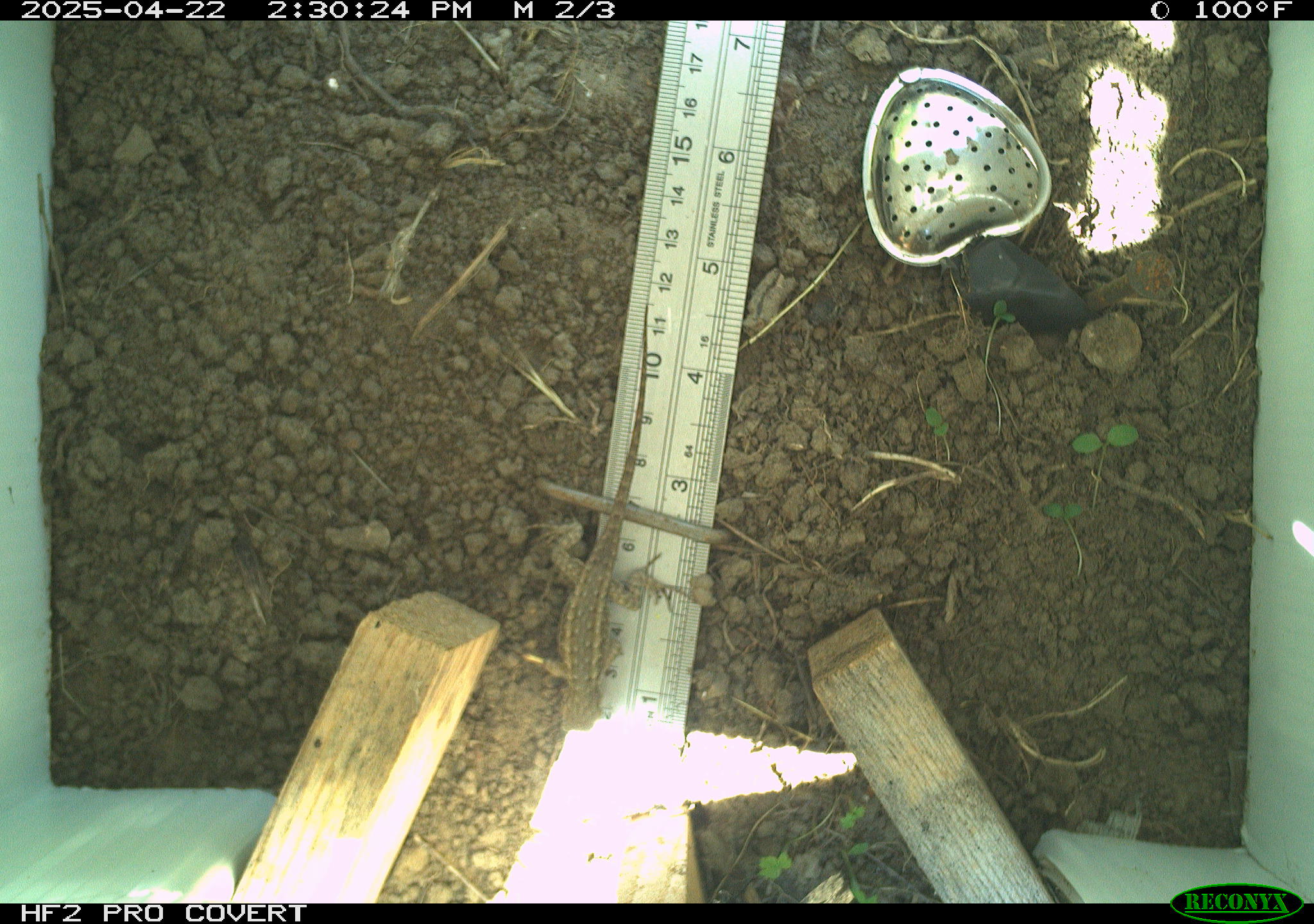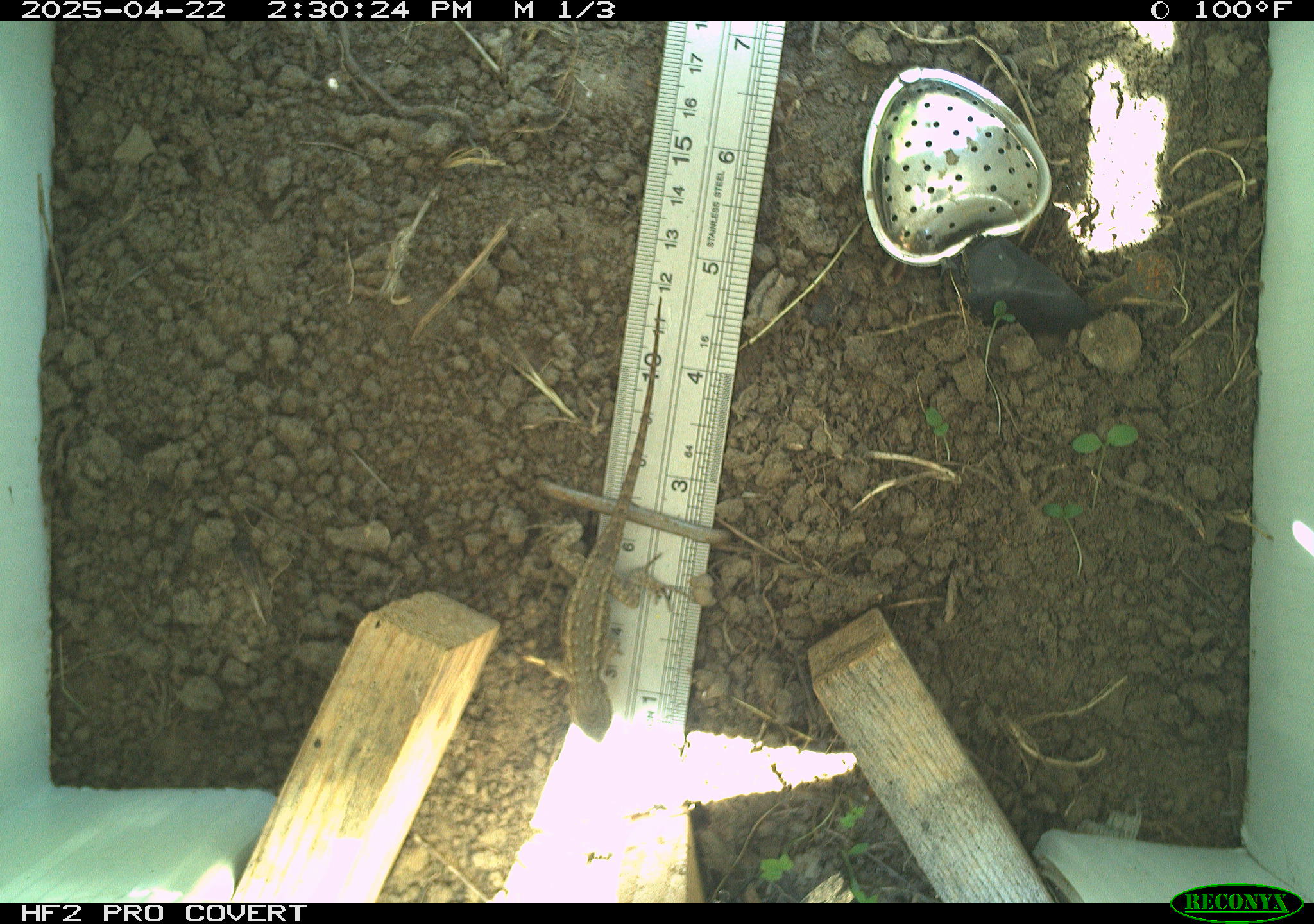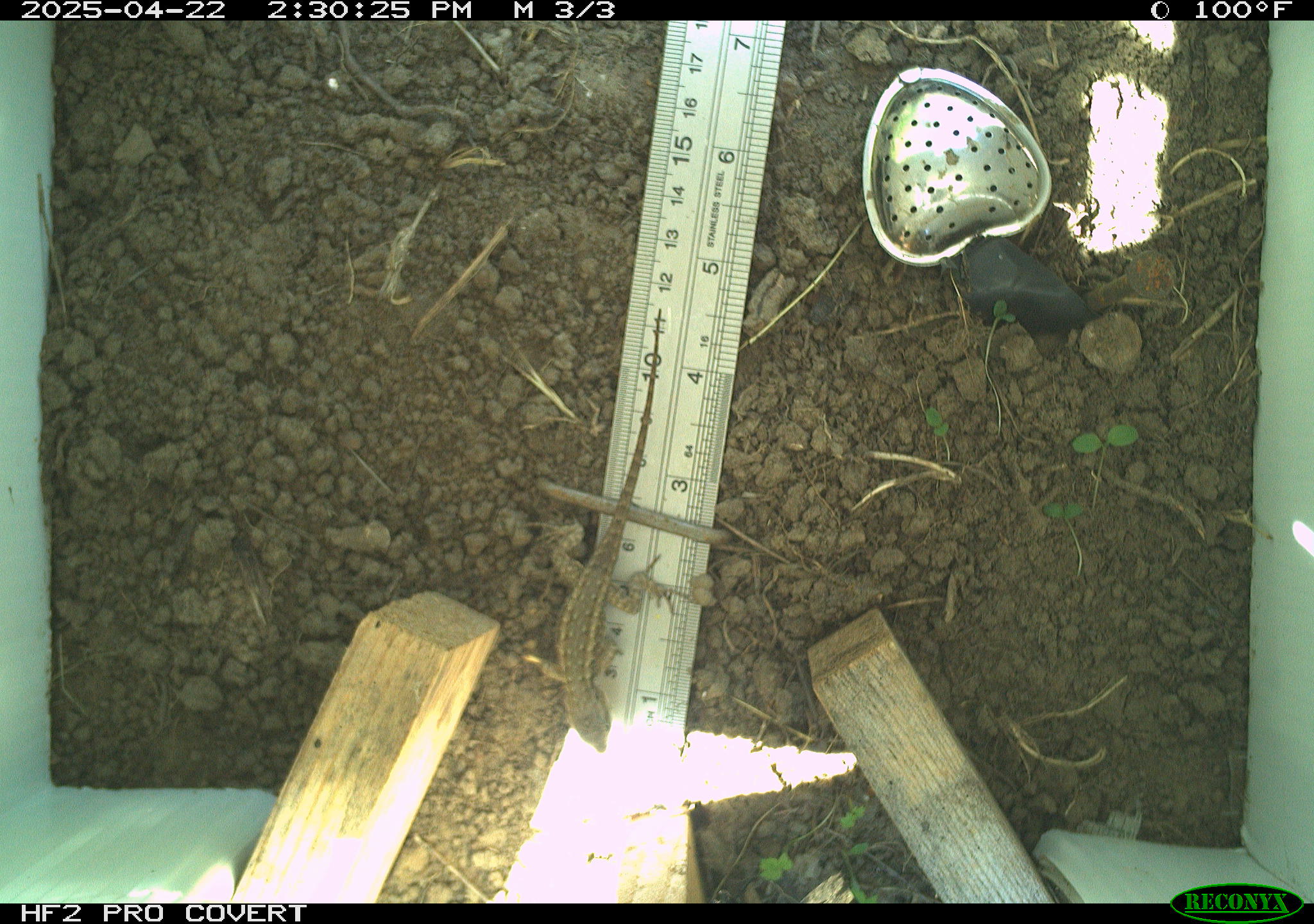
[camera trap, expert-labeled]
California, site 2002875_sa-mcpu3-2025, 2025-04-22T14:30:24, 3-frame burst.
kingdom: Animalia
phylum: Chordata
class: Reptilia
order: Squamata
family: Phrynosomatidae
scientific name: Phrynosomatidae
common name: north american spiny lizards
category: sceloporus/uta species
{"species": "sceloporus/uta species (north american spiny lizards) (Phrynosomatidae)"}